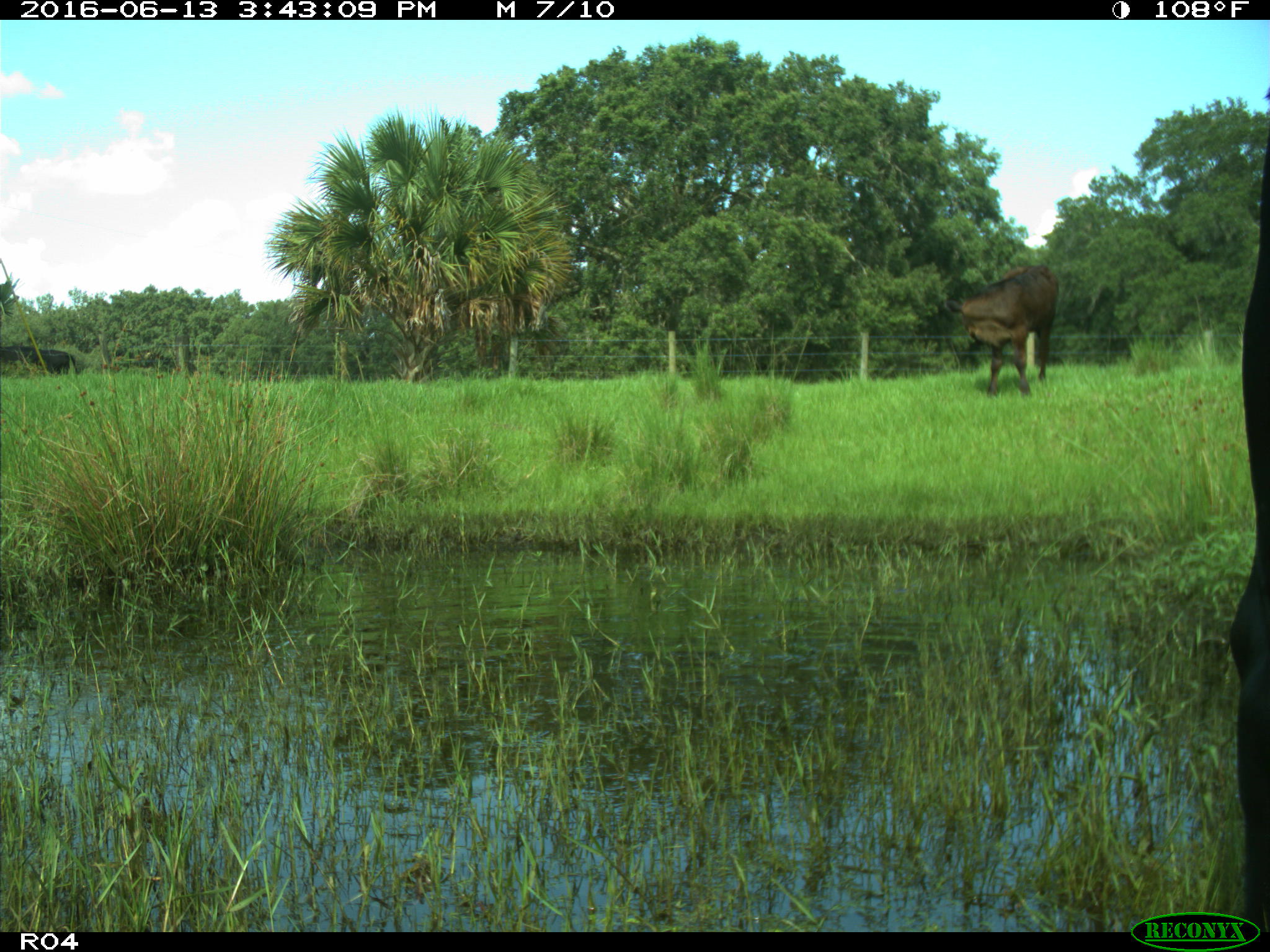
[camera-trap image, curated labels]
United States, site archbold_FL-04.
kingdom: Animalia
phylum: Chordata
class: Mammalia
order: Artiodactyla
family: Bovidae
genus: Bos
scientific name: Bos taurus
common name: domestic cow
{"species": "Bos taurus (domestic cow)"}